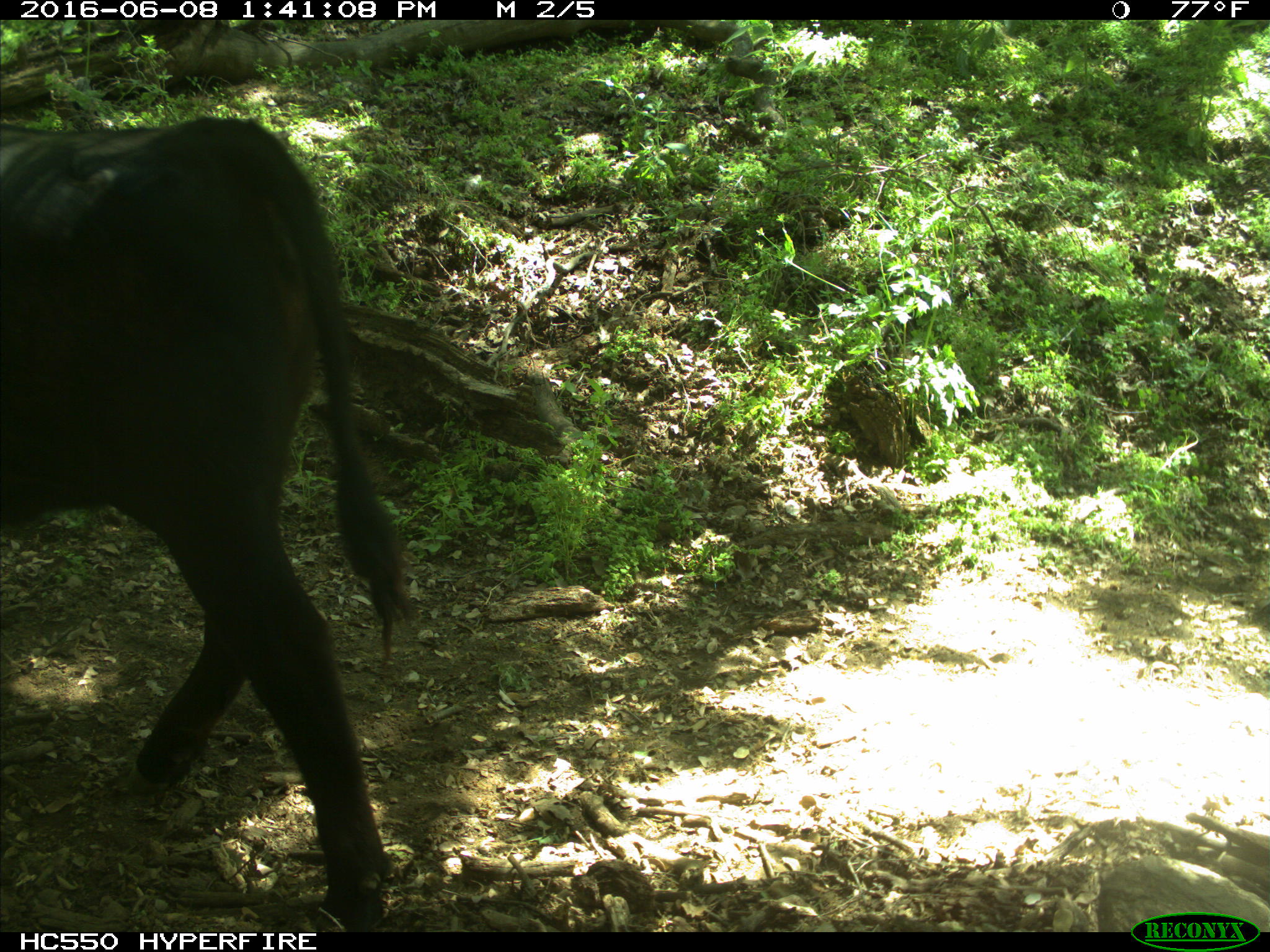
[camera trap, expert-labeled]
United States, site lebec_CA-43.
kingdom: Animalia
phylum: Chordata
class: Mammalia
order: Artiodactyla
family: Bovidae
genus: Bos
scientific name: Bos taurus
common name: domestic cow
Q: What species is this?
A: Bos taurus (domestic cow).